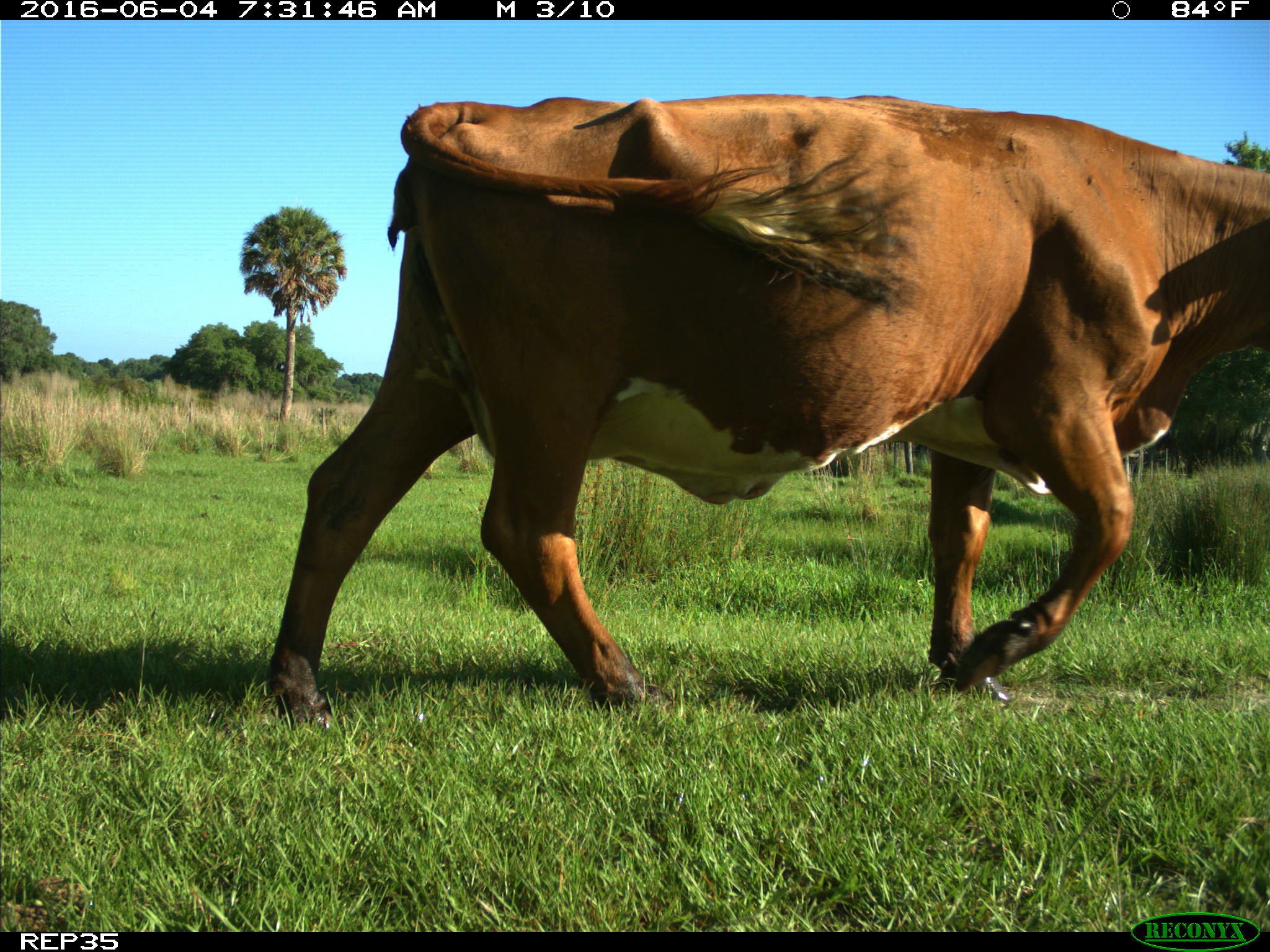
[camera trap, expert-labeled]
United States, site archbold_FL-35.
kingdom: Animalia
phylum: Chordata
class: Mammalia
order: Artiodactyla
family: Bovidae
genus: Bos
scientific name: Bos taurus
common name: domestic cow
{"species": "Bos taurus (domestic cow)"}